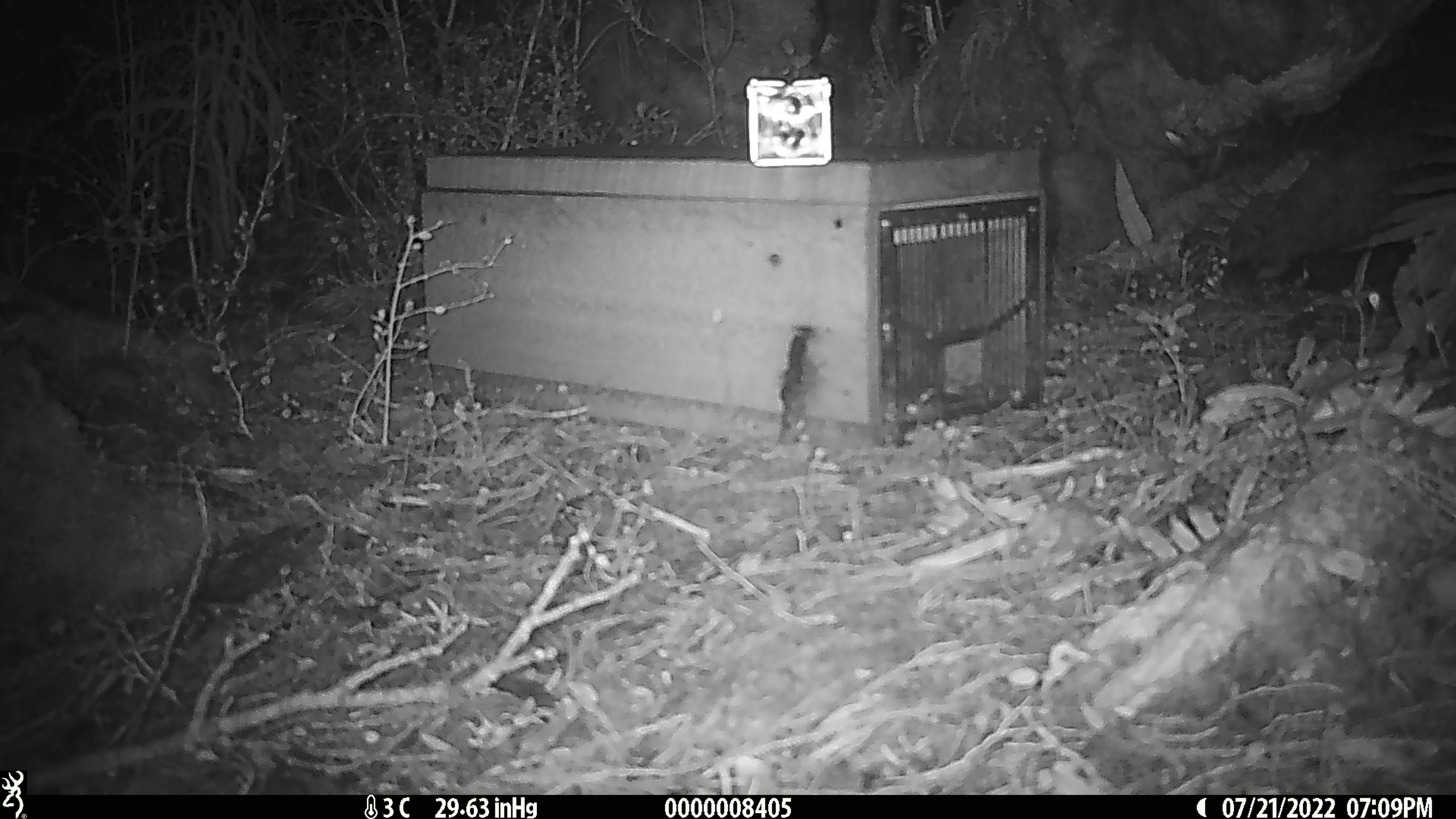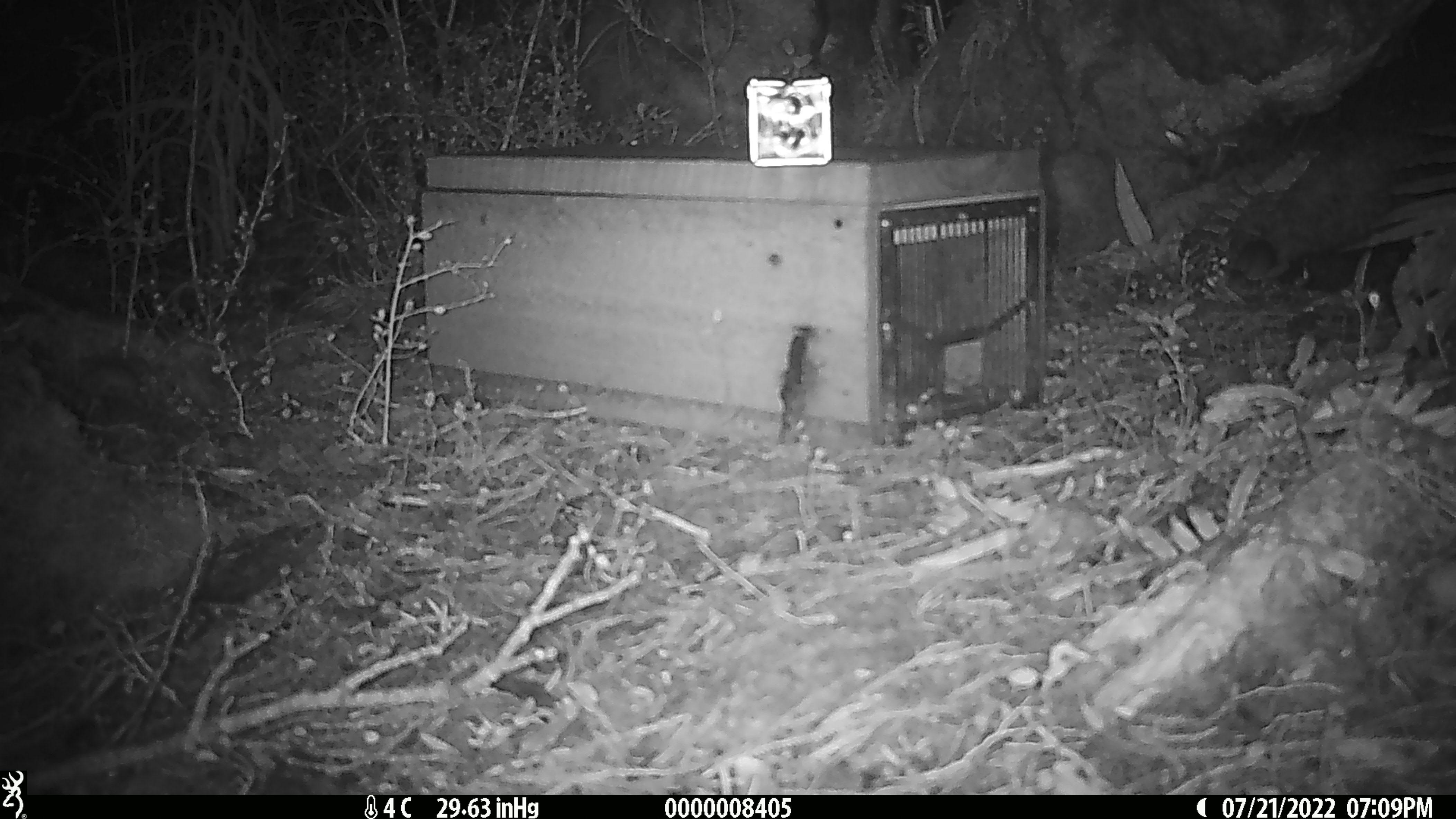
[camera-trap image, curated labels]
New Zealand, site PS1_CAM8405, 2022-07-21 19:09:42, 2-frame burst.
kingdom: Animalia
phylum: Chordata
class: Mammalia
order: Rodentia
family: Muridae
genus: Mus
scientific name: Mus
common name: mouse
Mouse (Mus).